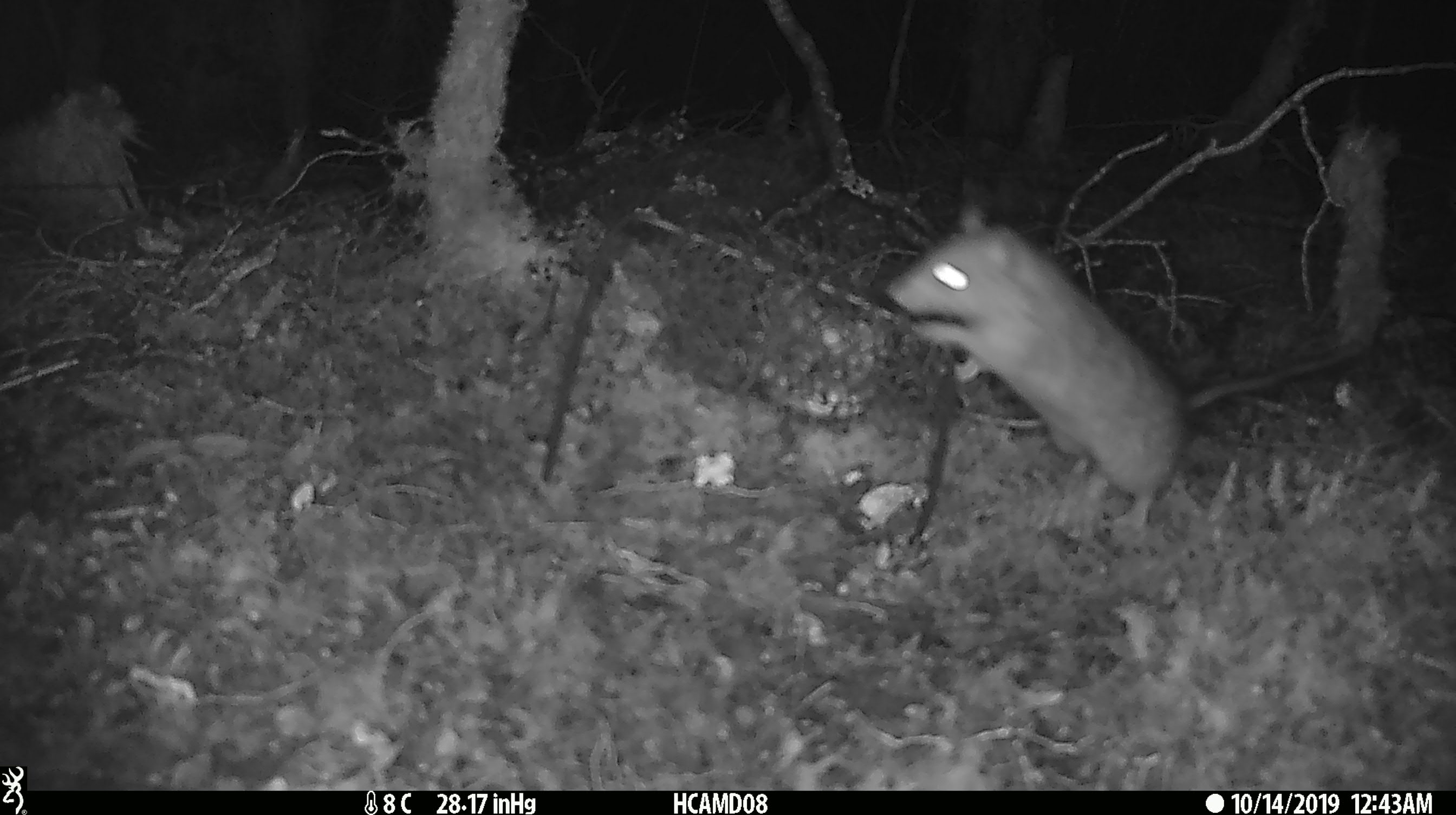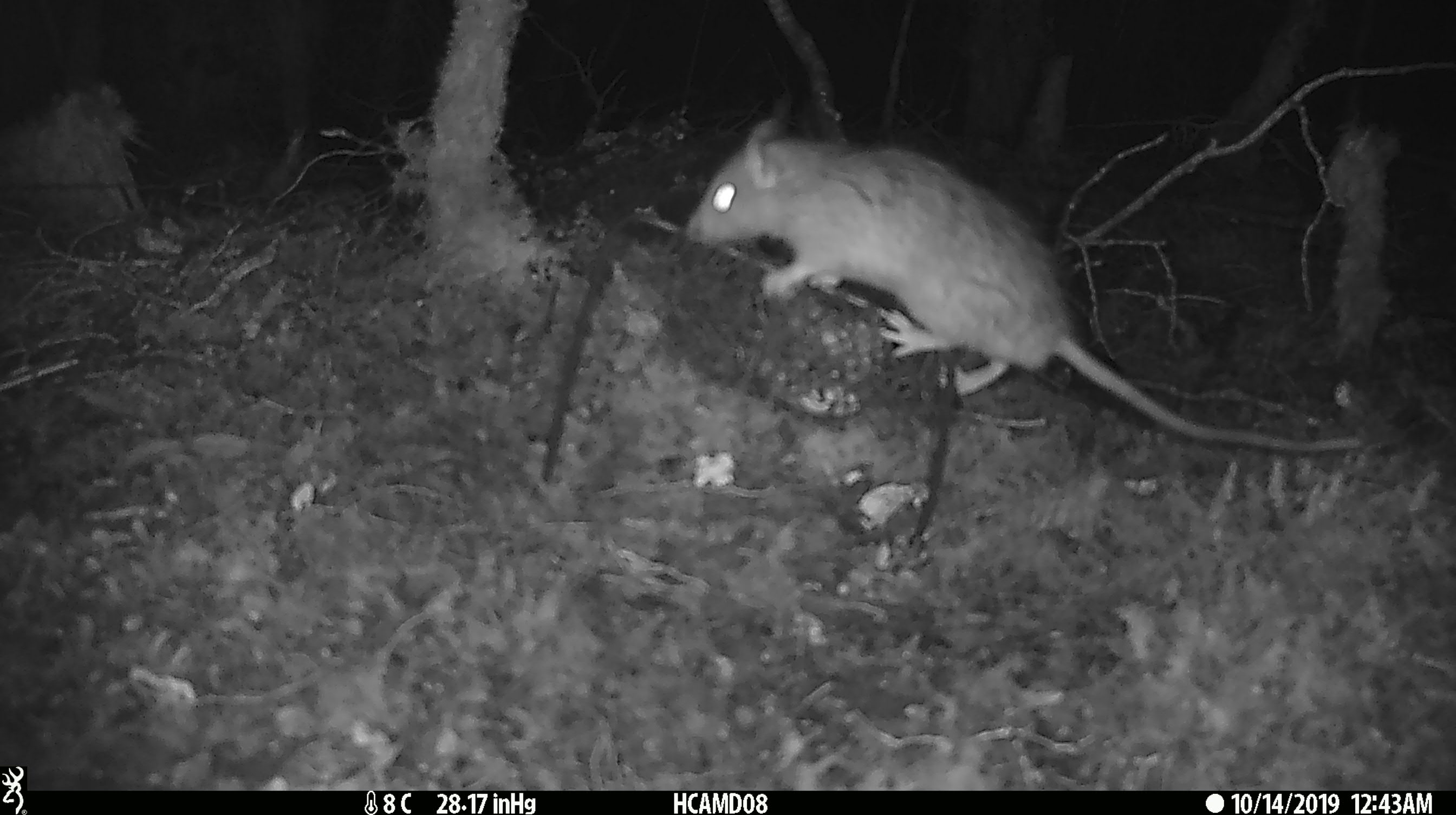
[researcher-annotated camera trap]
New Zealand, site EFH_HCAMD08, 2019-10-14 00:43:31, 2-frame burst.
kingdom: Animalia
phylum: Chordata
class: Mammalia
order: Rodentia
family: Muridae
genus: Rattus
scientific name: Rattus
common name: rat